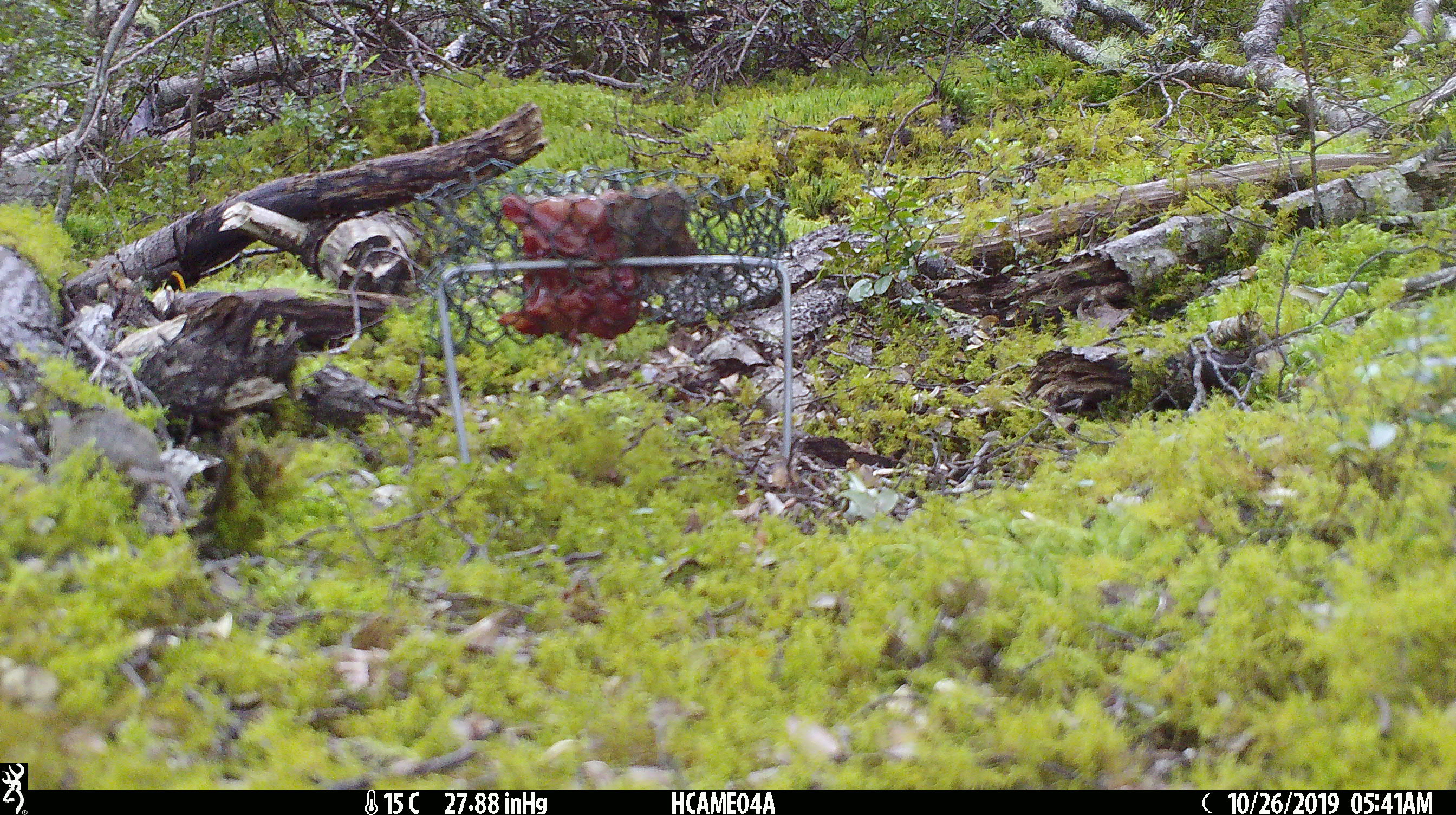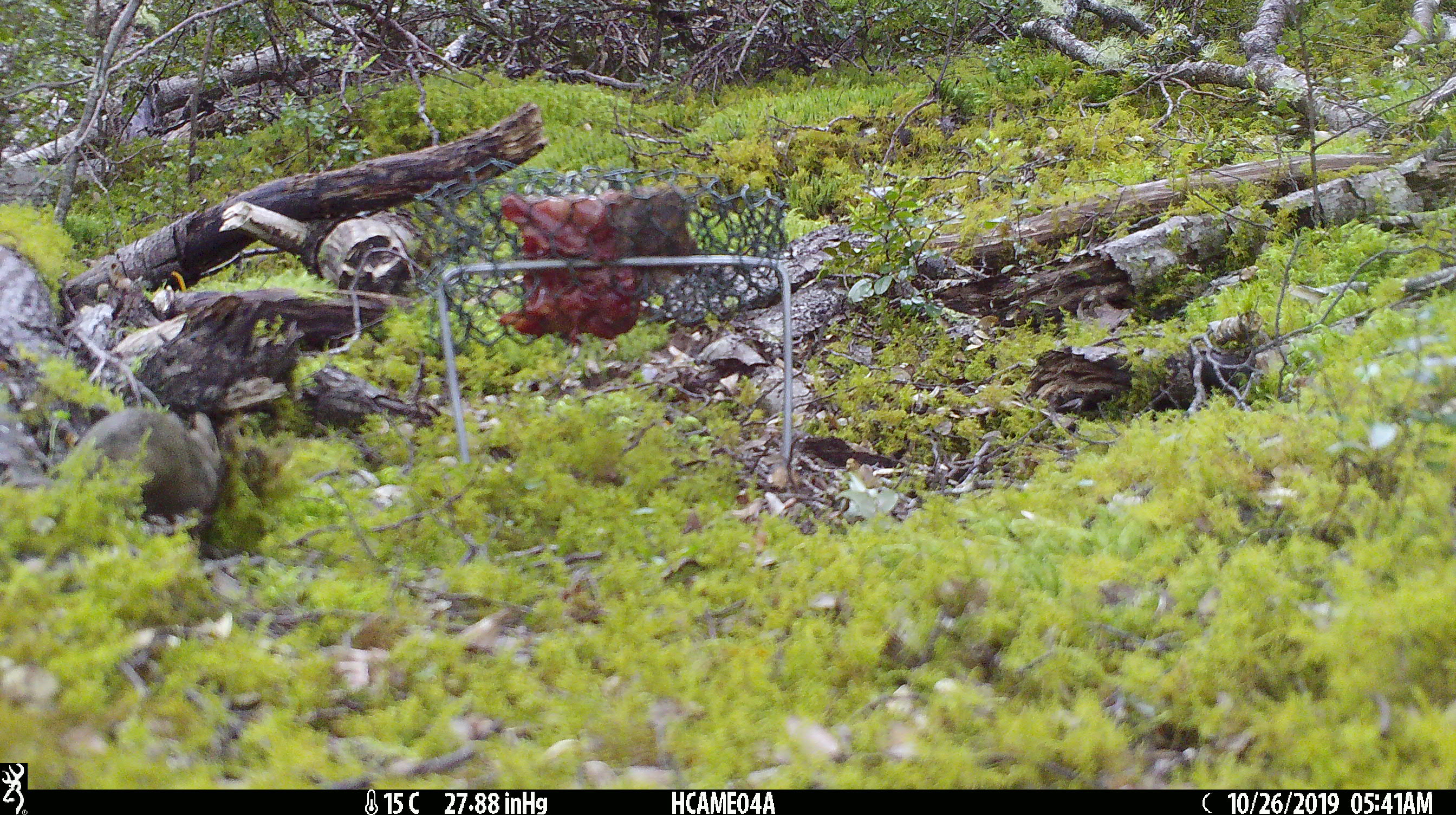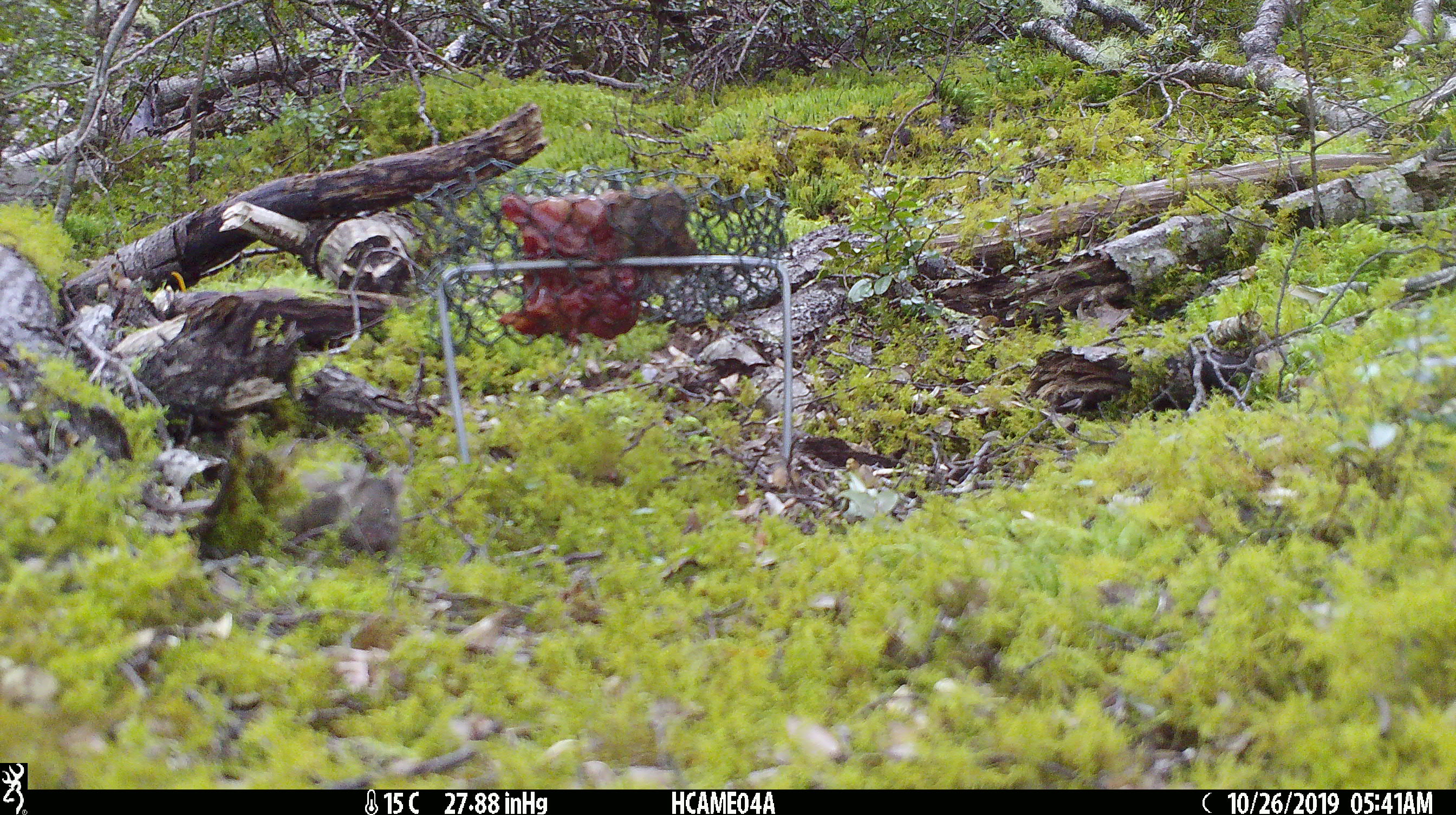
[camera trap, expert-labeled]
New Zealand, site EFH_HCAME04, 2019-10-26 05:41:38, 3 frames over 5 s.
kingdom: Animalia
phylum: Chordata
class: Mammalia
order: Rodentia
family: Muridae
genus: Mus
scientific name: Mus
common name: mouse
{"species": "mouse (Mus)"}